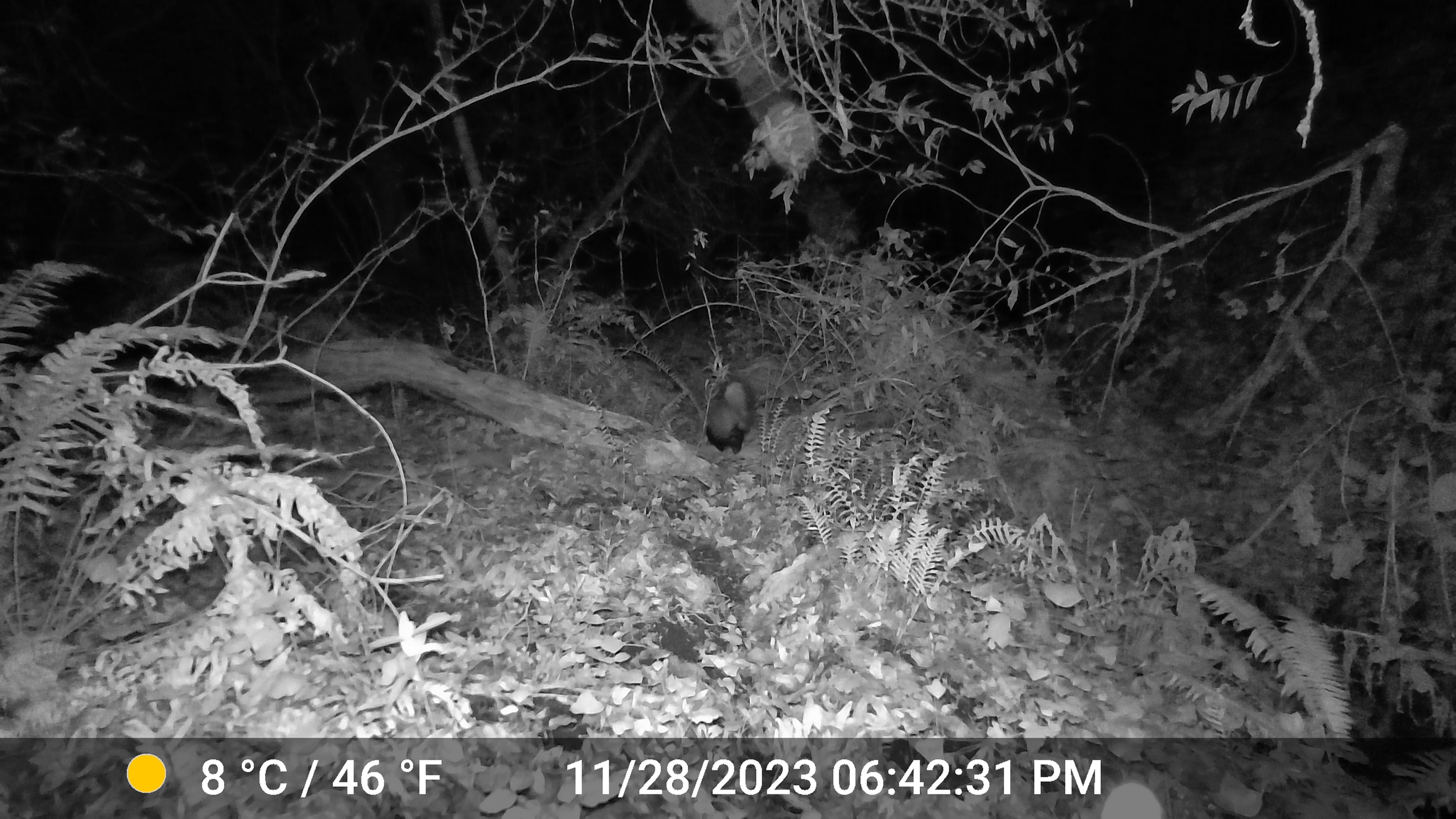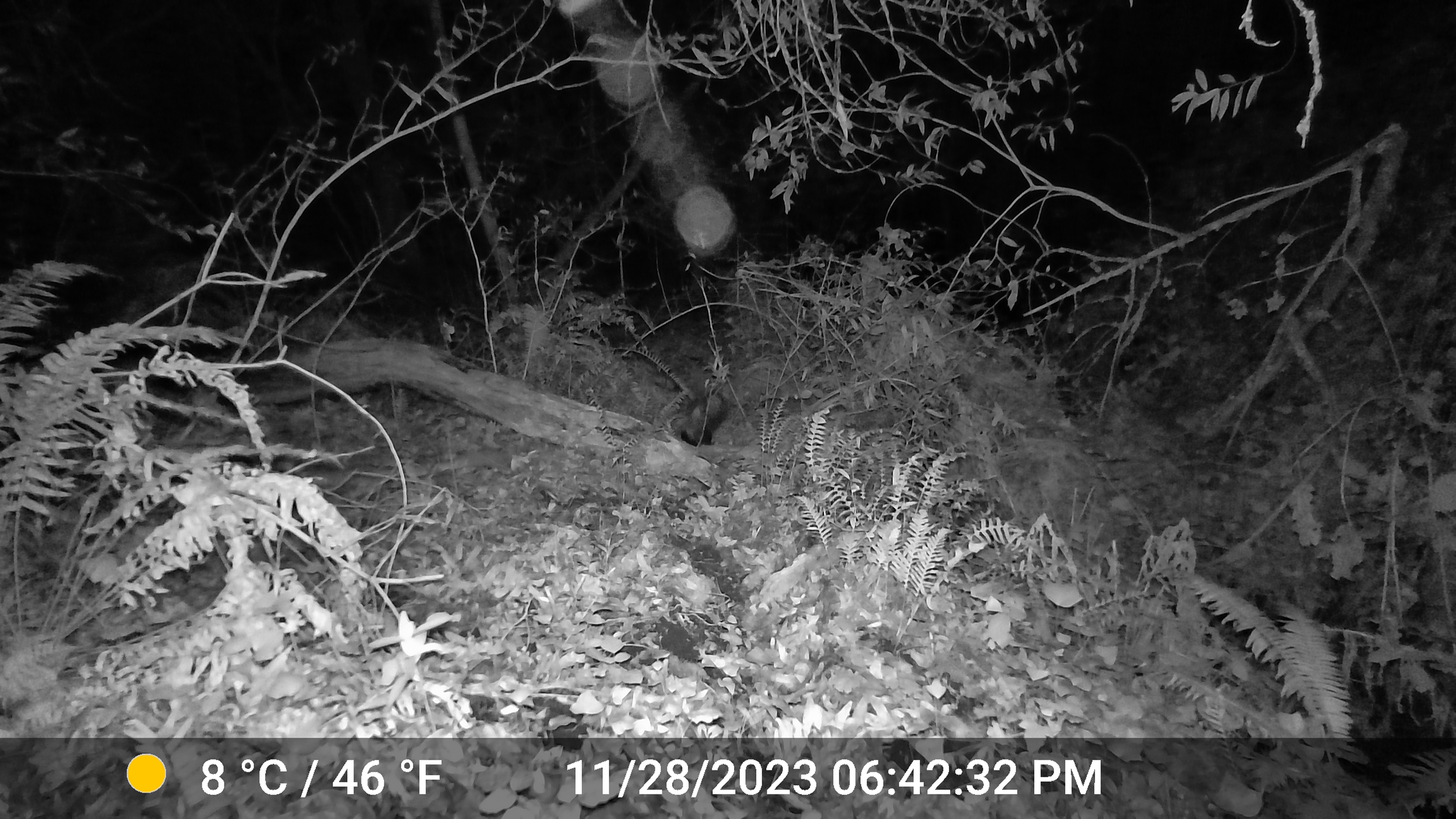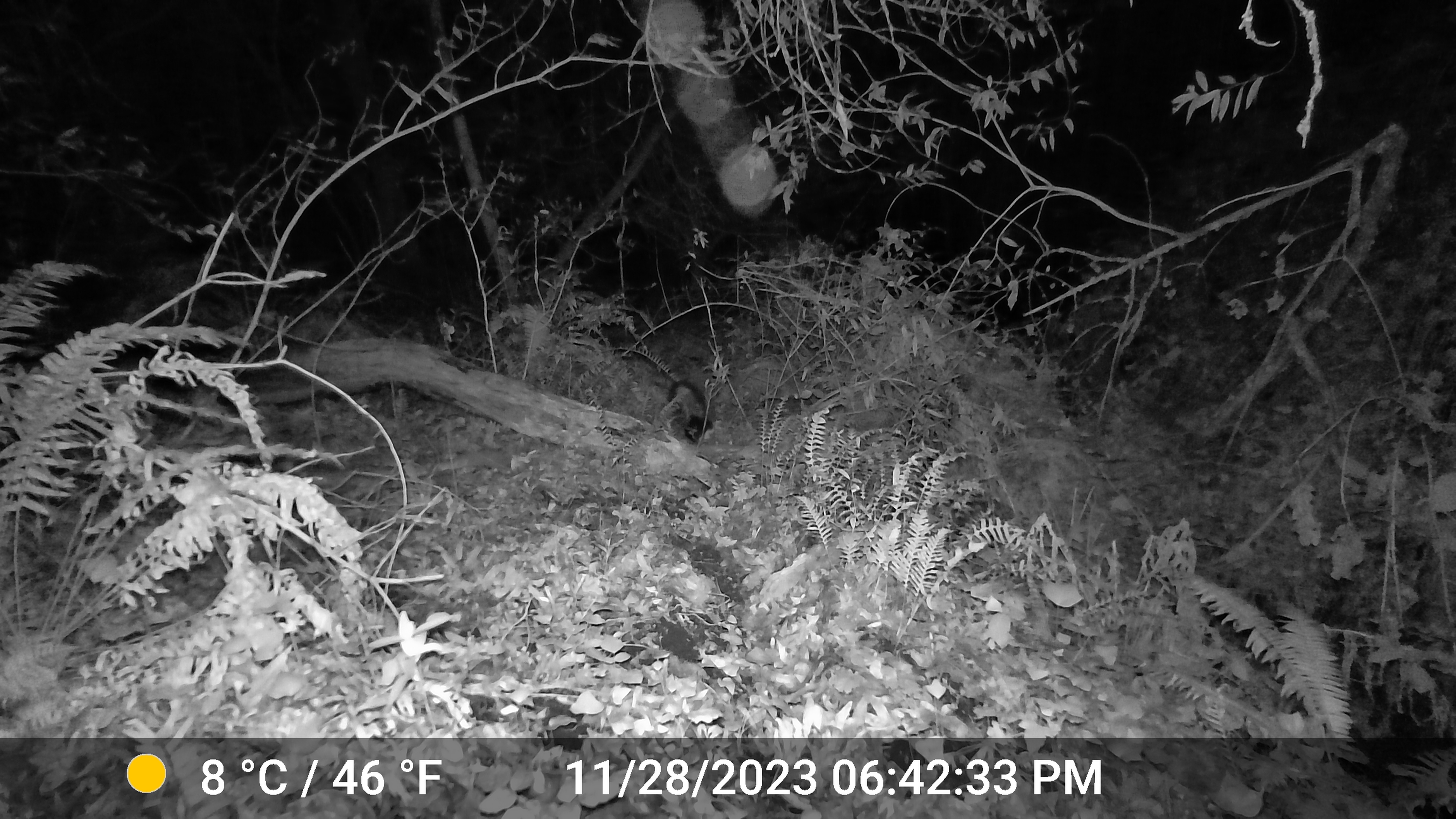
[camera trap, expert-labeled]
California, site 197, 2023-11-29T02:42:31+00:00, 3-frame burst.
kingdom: Animalia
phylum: Chordata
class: Mammalia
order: Carnivora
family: Mephitidae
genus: Mephitis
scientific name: Mephitis mephitis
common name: striped skunk